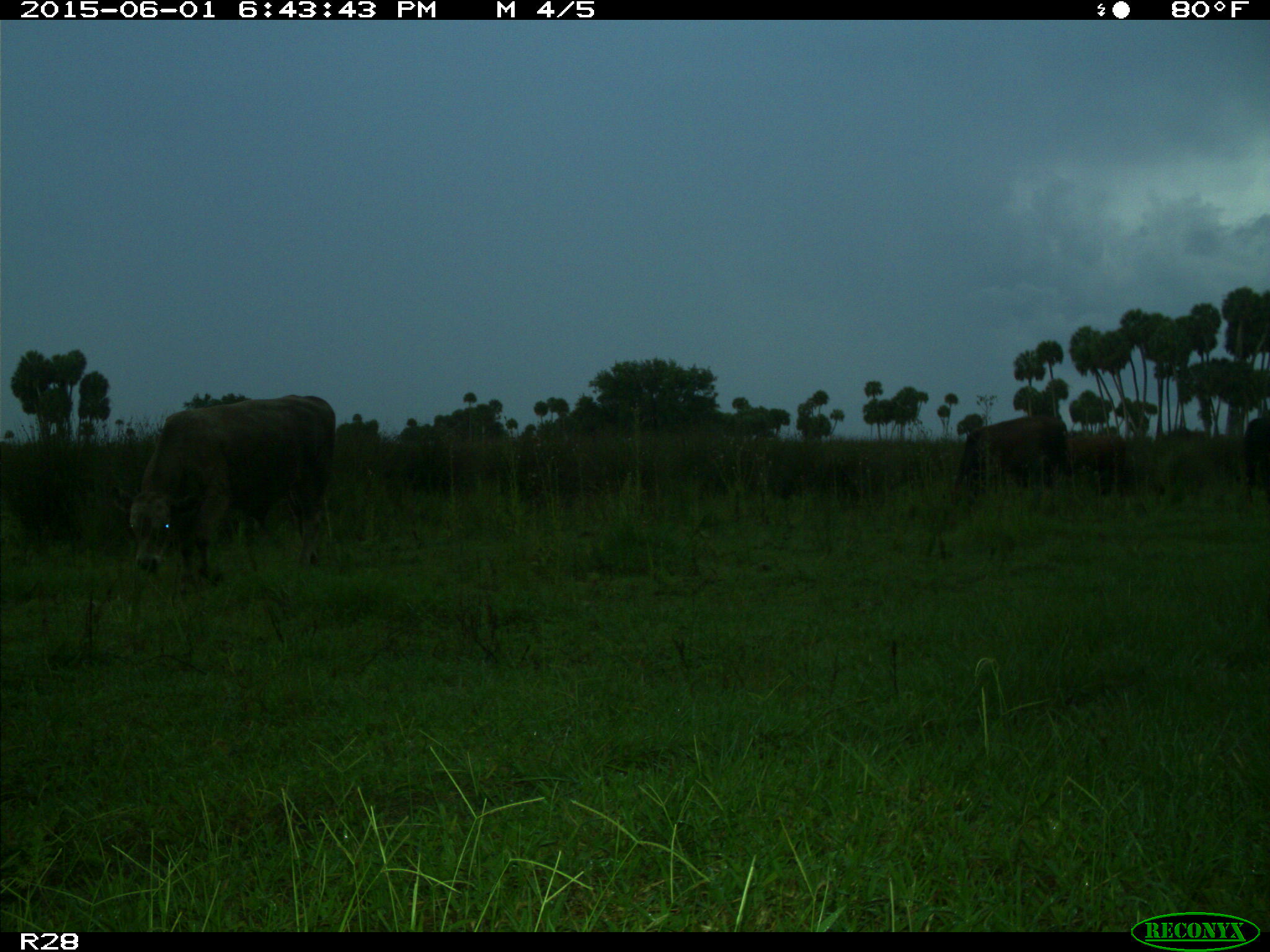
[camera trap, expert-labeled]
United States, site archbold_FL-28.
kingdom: Animalia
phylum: Chordata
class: Mammalia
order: Artiodactyla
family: Bovidae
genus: Bos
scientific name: Bos taurus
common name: domestic cow